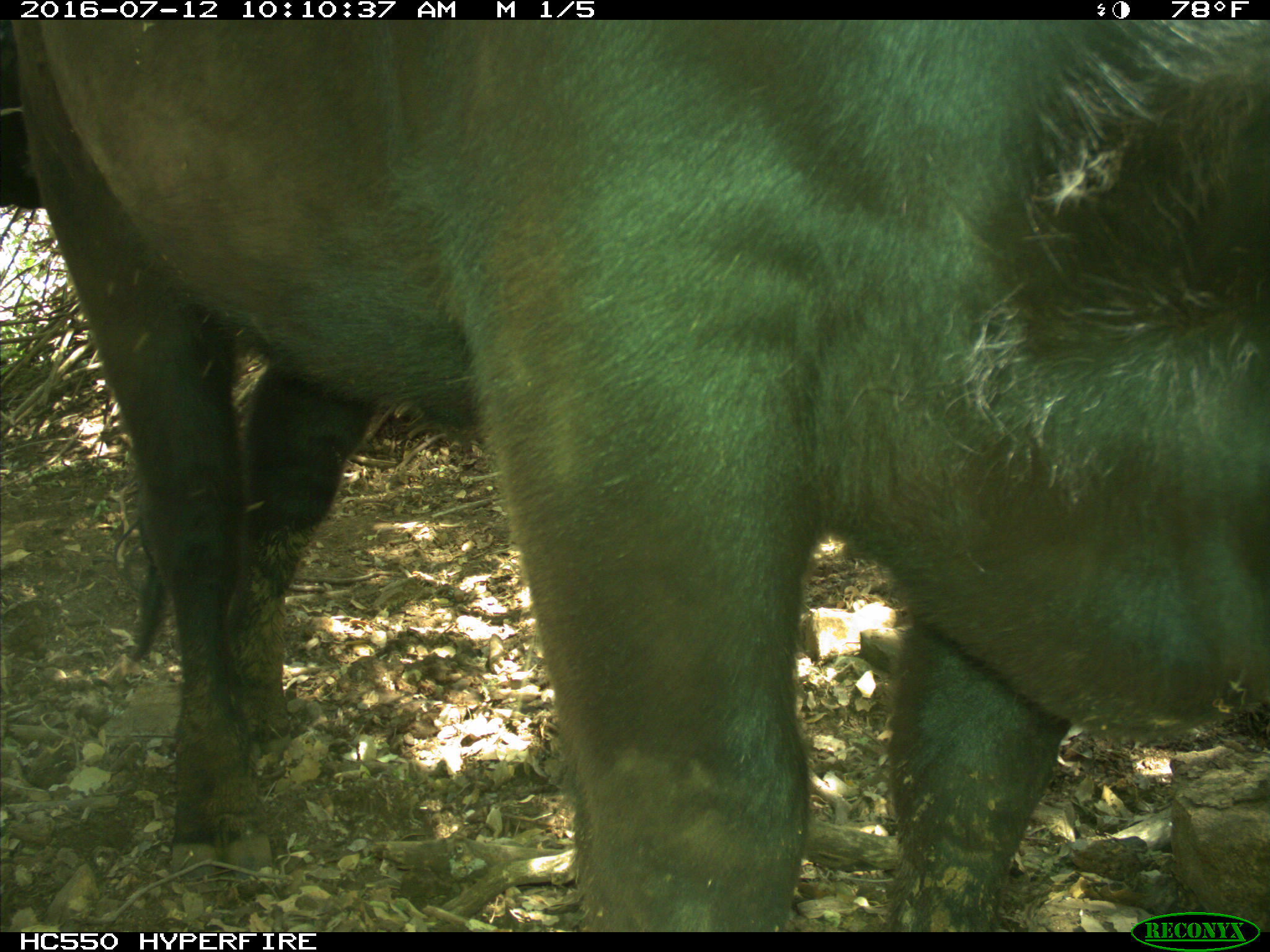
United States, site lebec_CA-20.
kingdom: Animalia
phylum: Chordata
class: Mammalia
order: Artiodactyla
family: Bovidae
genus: Bos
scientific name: Bos taurus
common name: domestic cow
Bos taurus (domestic cow).